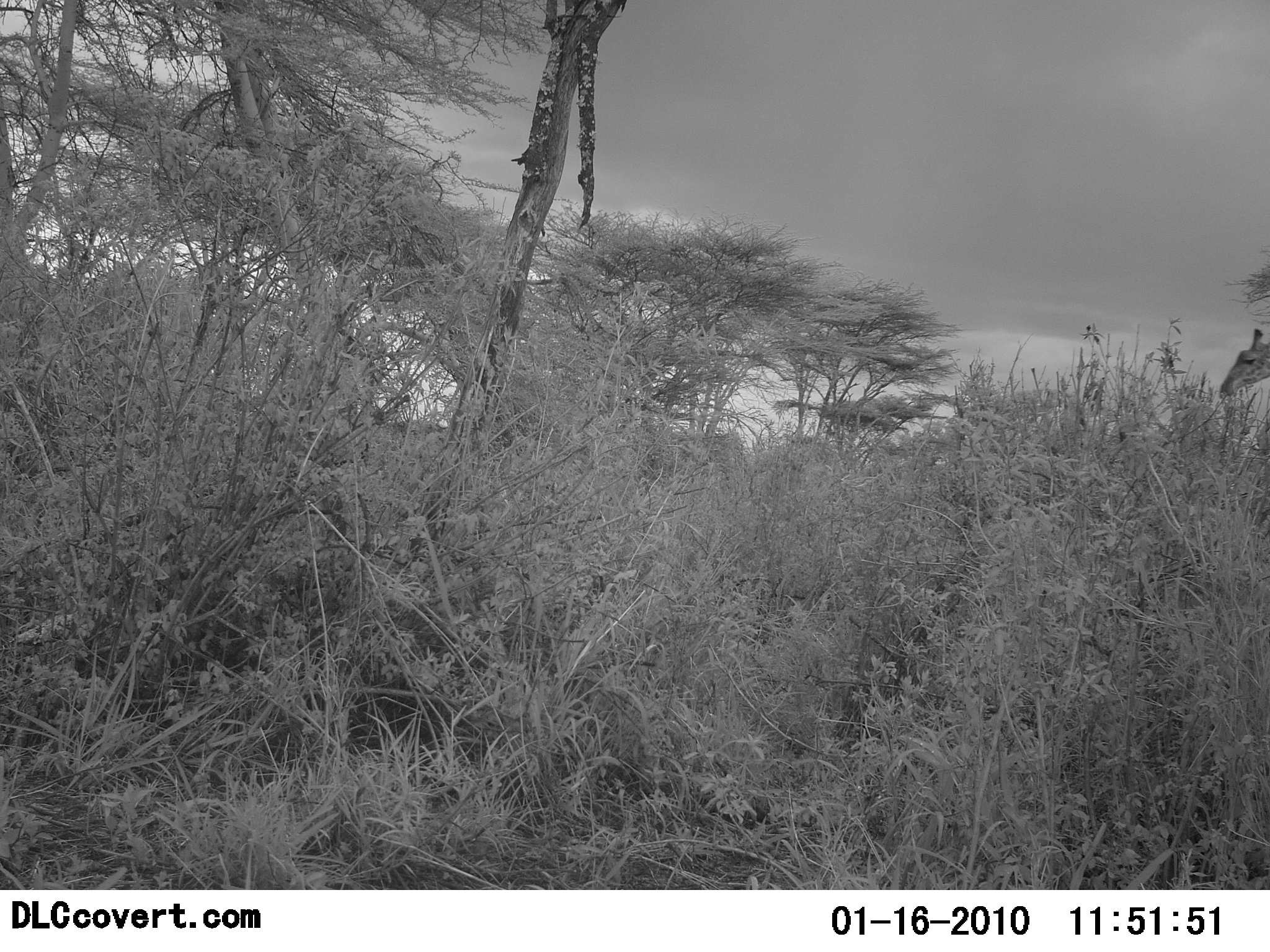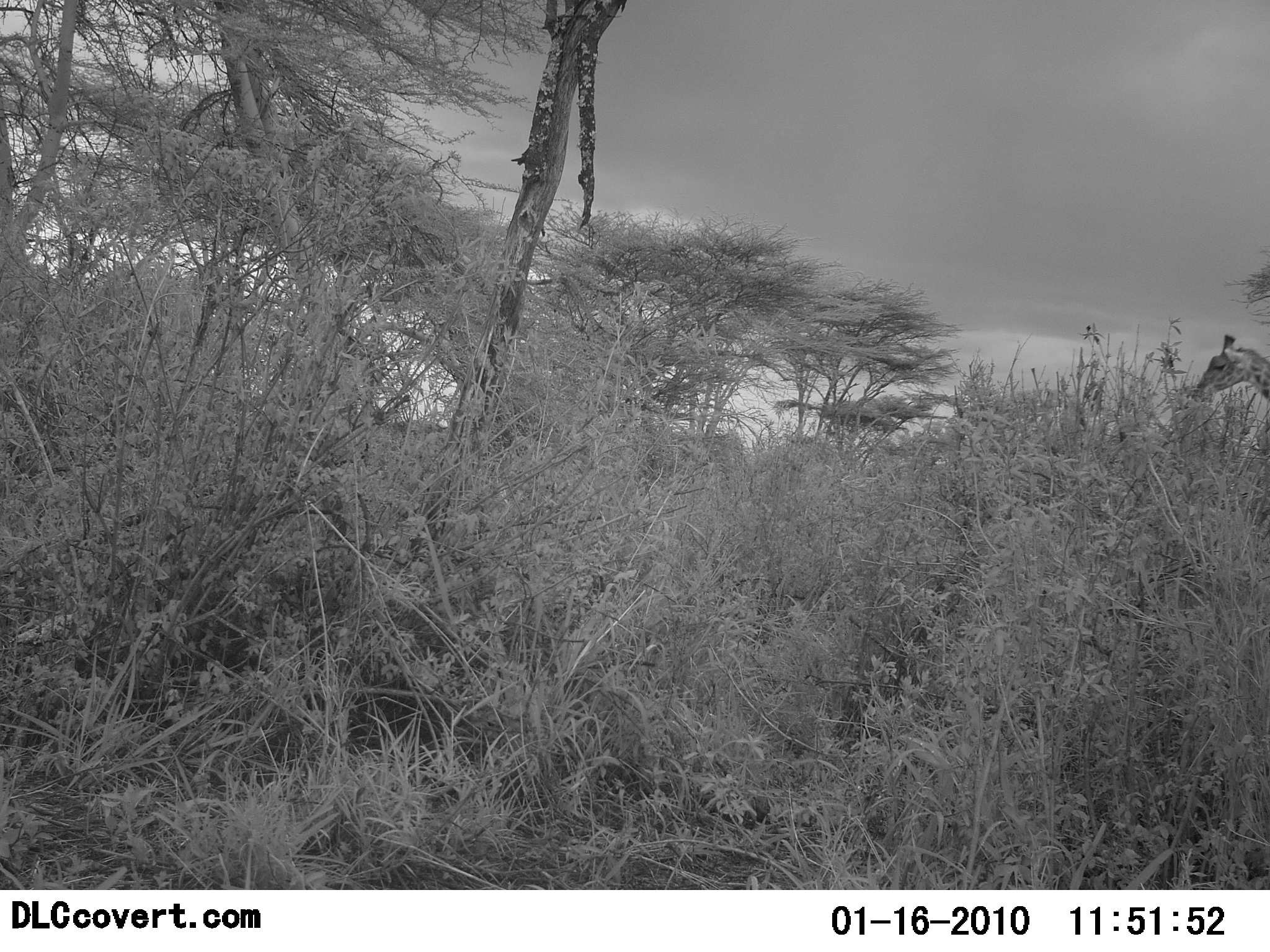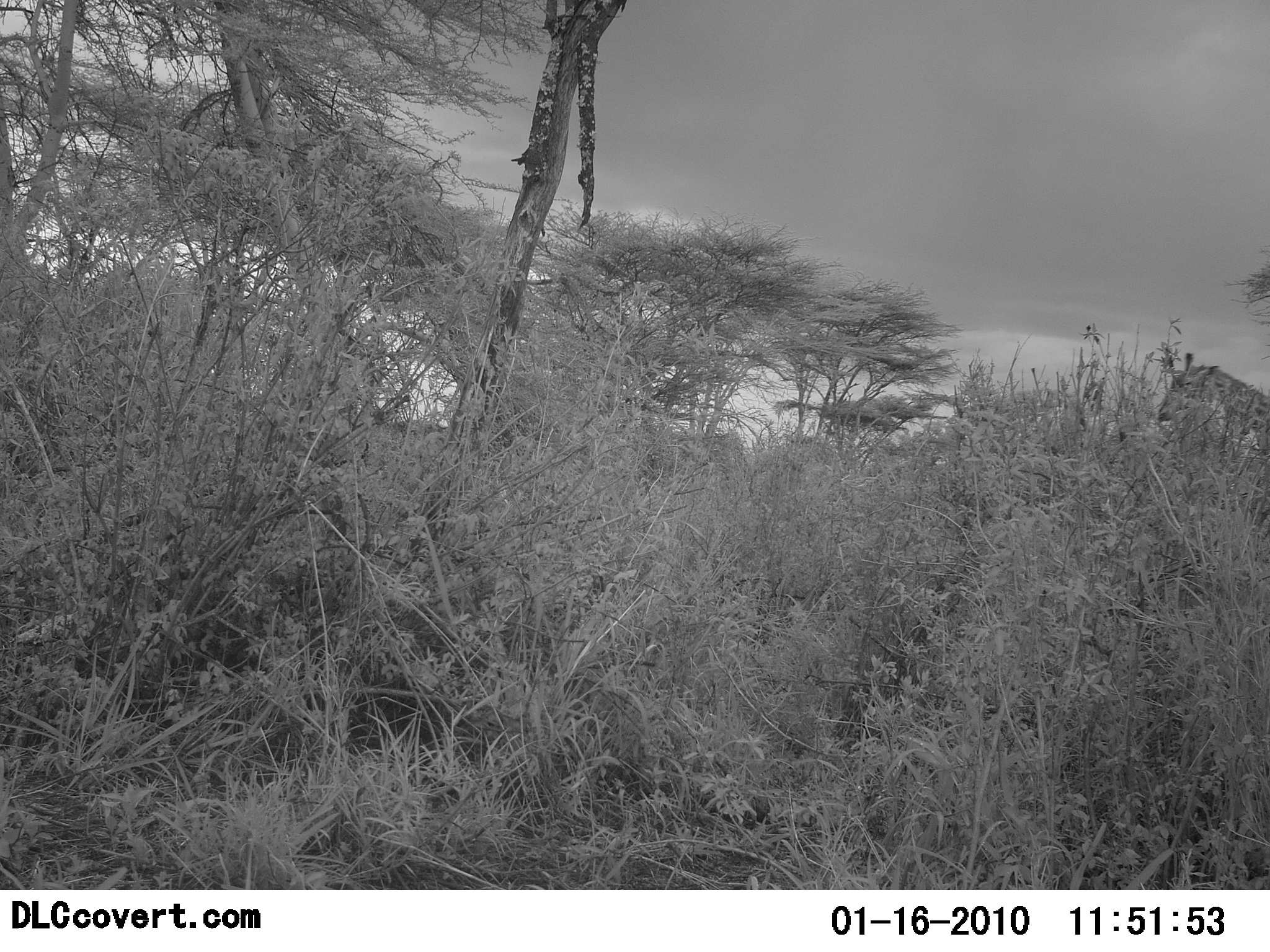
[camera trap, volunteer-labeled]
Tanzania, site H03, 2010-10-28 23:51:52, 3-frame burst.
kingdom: Animalia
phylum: Chordata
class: Mammalia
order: Artiodactyla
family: Giraffidae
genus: Giraffa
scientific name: Giraffa camelopardalis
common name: giraffe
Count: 1.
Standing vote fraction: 15%.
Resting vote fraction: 0%.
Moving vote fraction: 77%.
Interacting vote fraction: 0%.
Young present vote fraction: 0%.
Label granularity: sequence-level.